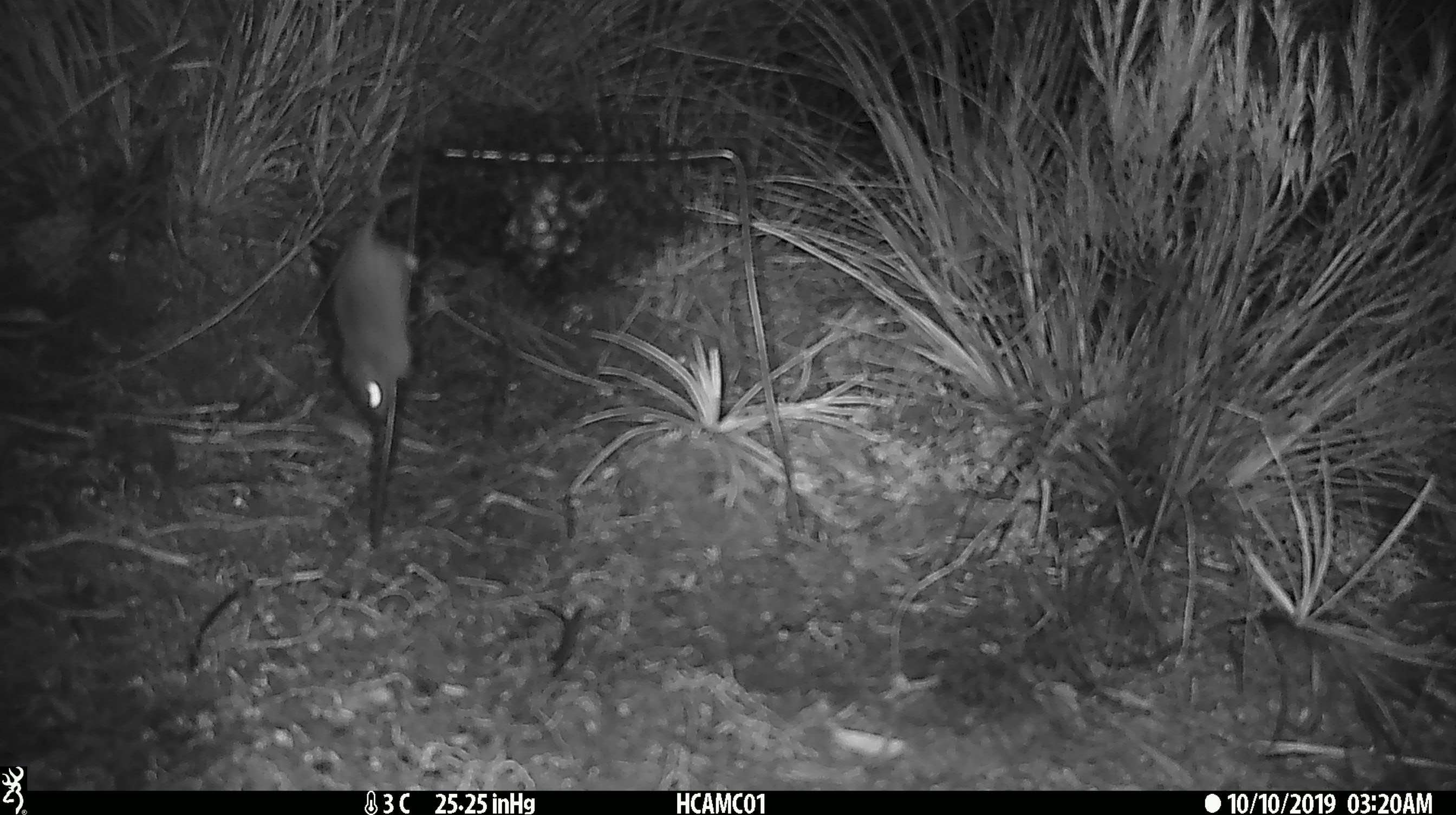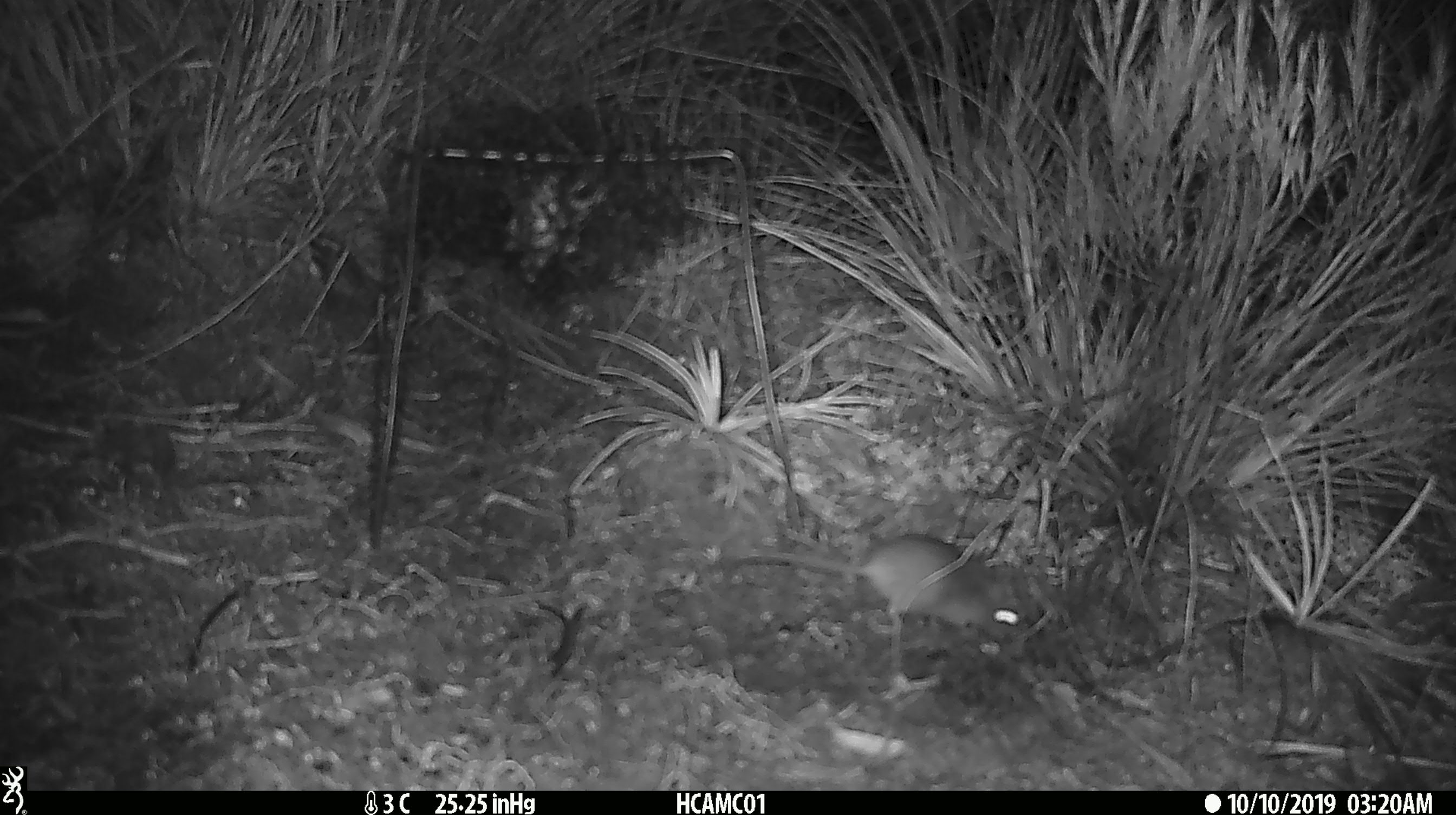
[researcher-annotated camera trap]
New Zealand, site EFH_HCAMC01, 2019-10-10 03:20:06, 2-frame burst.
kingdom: Animalia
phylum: Chordata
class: Mammalia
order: Rodentia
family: Muridae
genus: Mus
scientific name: Mus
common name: mouse